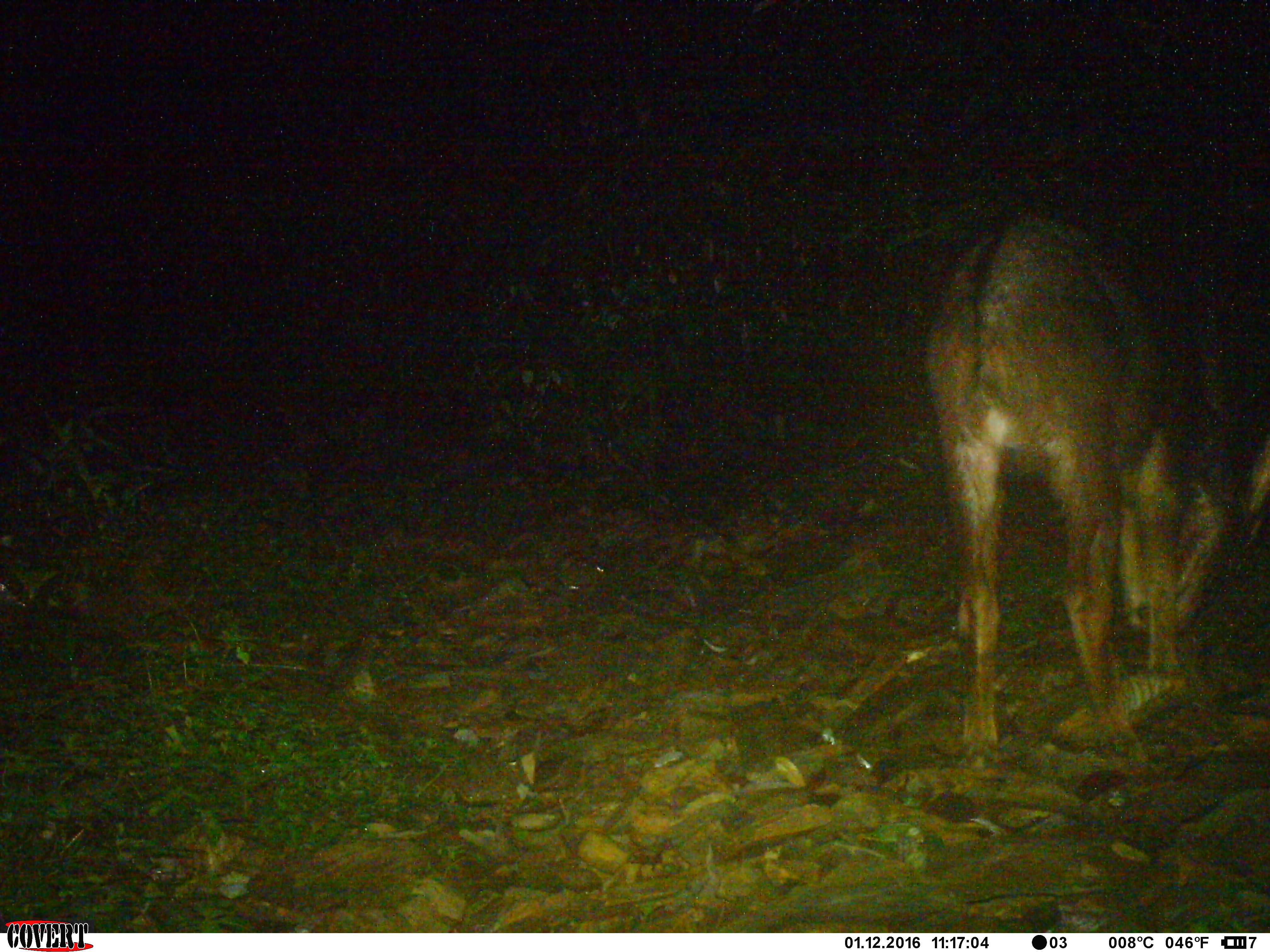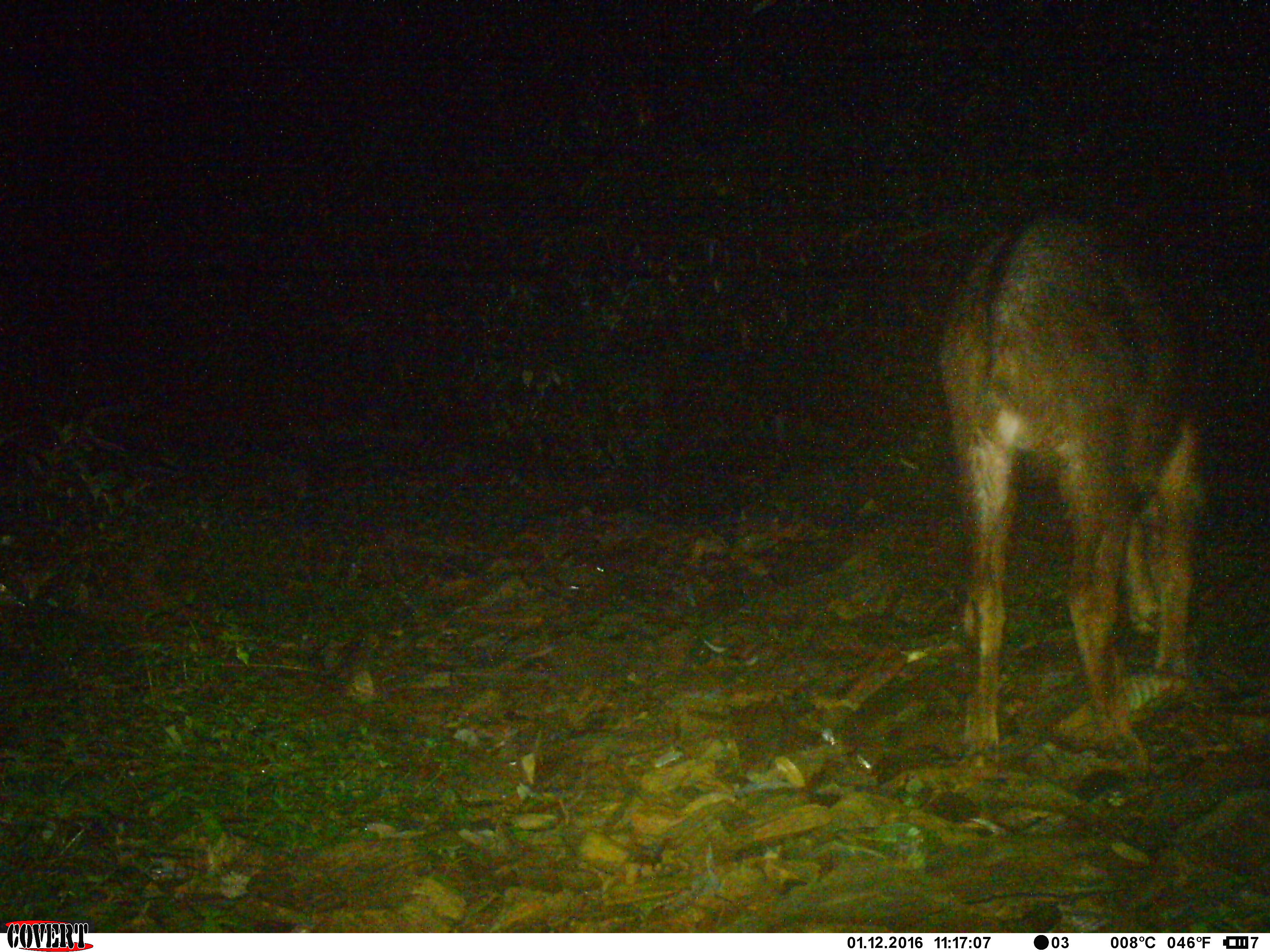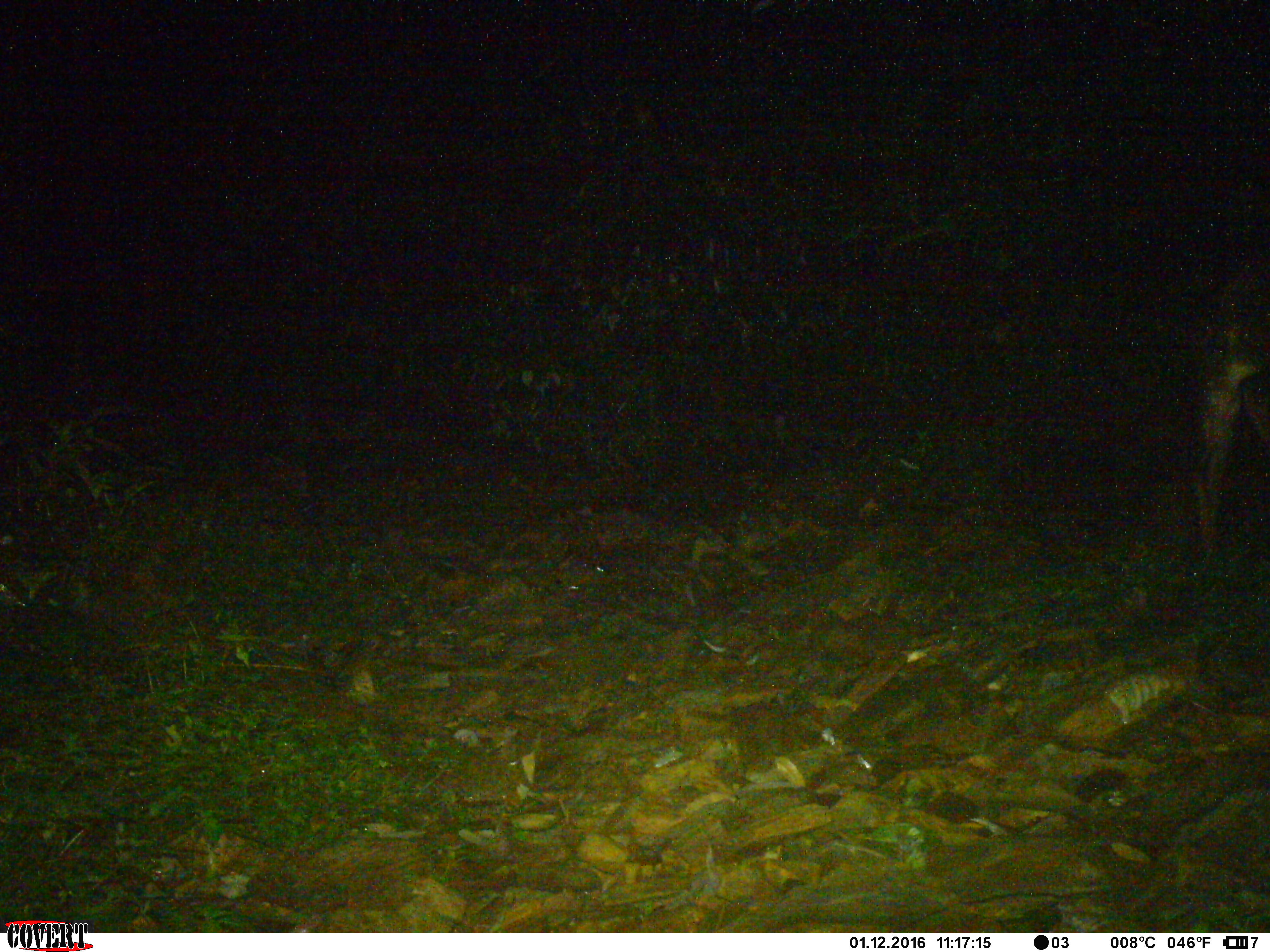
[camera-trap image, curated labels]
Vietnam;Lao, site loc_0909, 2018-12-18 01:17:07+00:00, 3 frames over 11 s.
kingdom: Animalia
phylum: Chordata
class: Mammalia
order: Artiodactyla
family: Bovidae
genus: Capricornis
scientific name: Capricornis sumatraensis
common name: chinese serow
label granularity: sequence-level